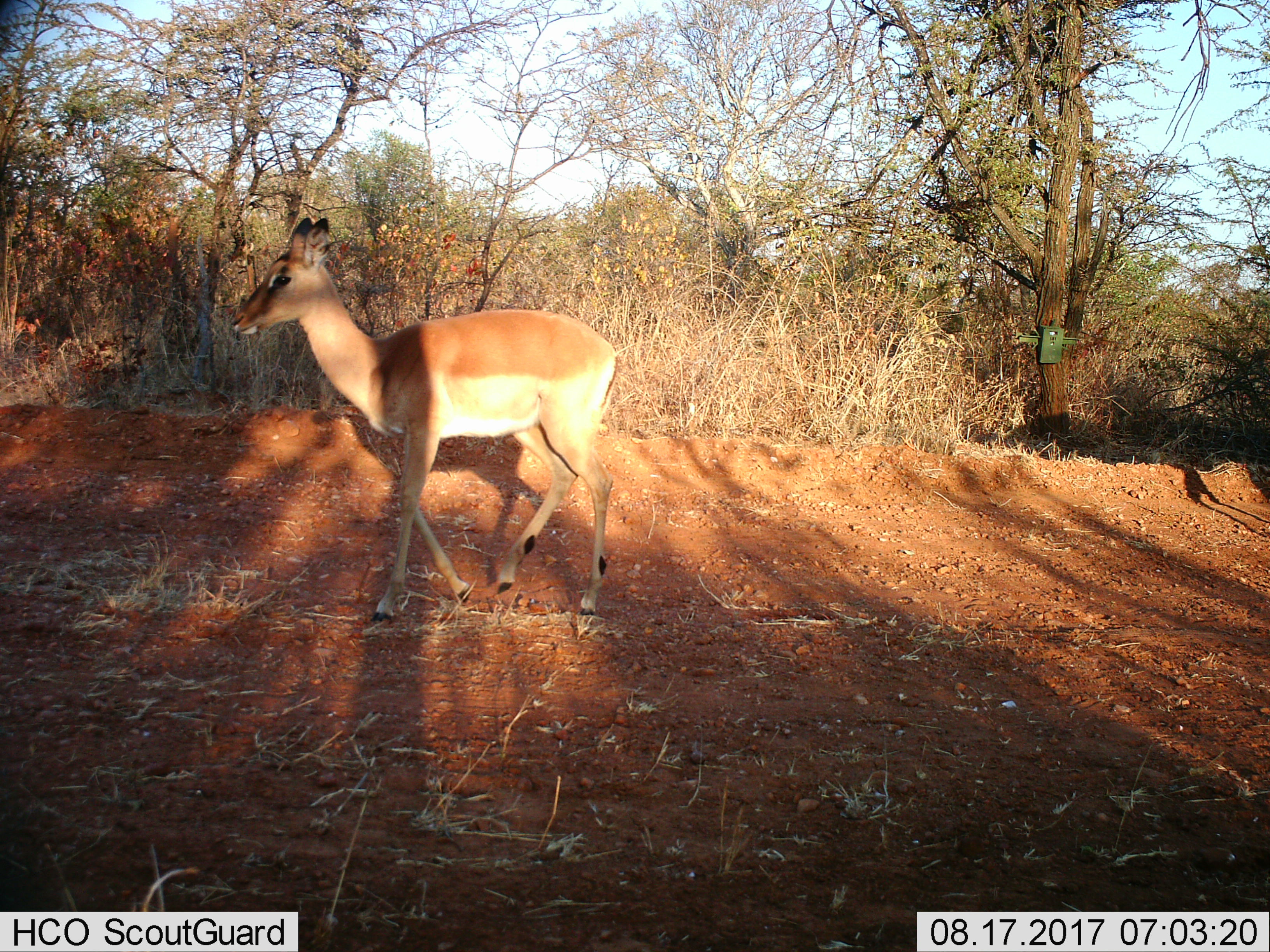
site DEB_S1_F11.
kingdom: Animalia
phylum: Chordata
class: Mammalia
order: Artiodactyla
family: Bovidae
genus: Aepyceros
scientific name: Aepyceros melampus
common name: impala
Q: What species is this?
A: Impala (Aepyceros melampus).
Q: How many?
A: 1.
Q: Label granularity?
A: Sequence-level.